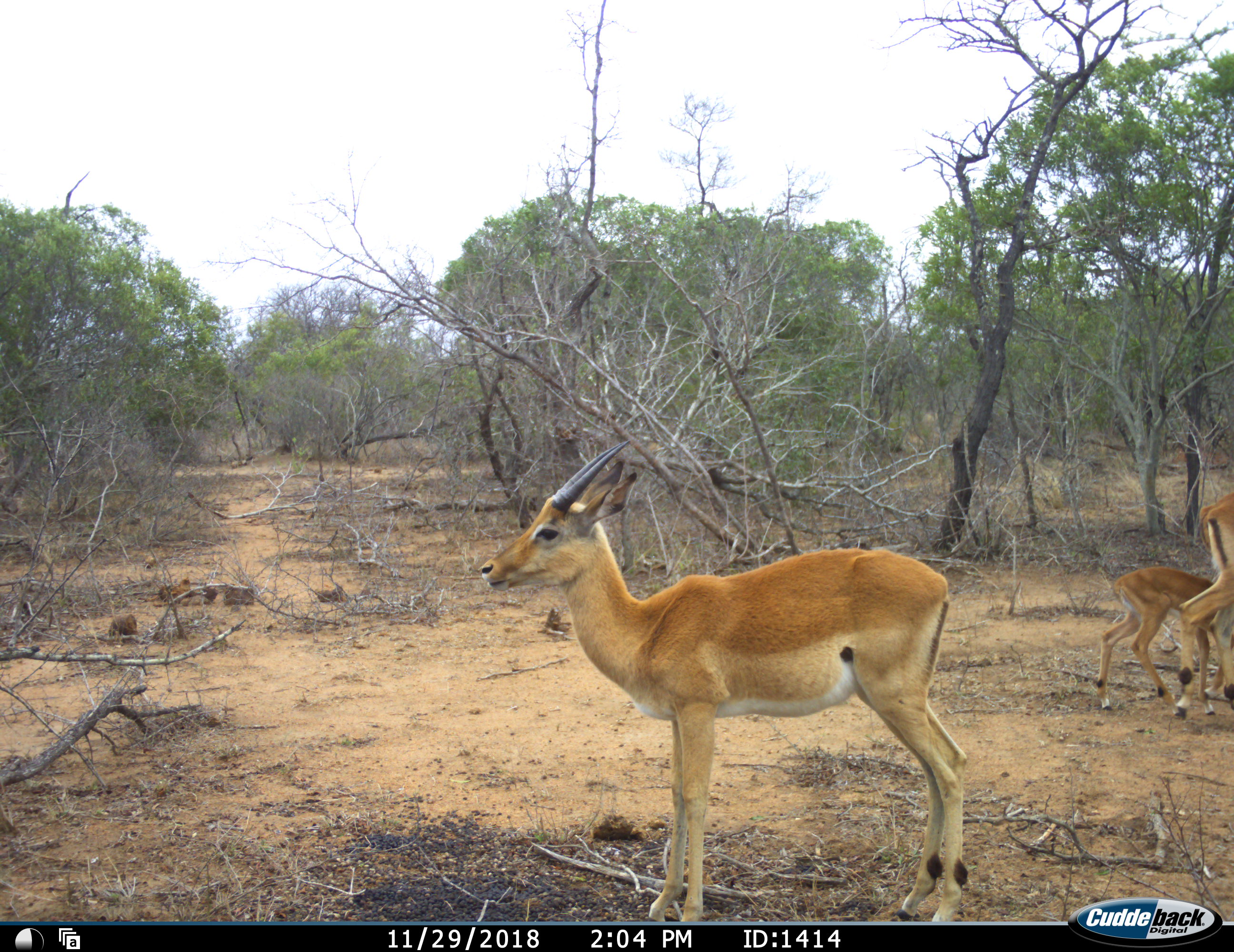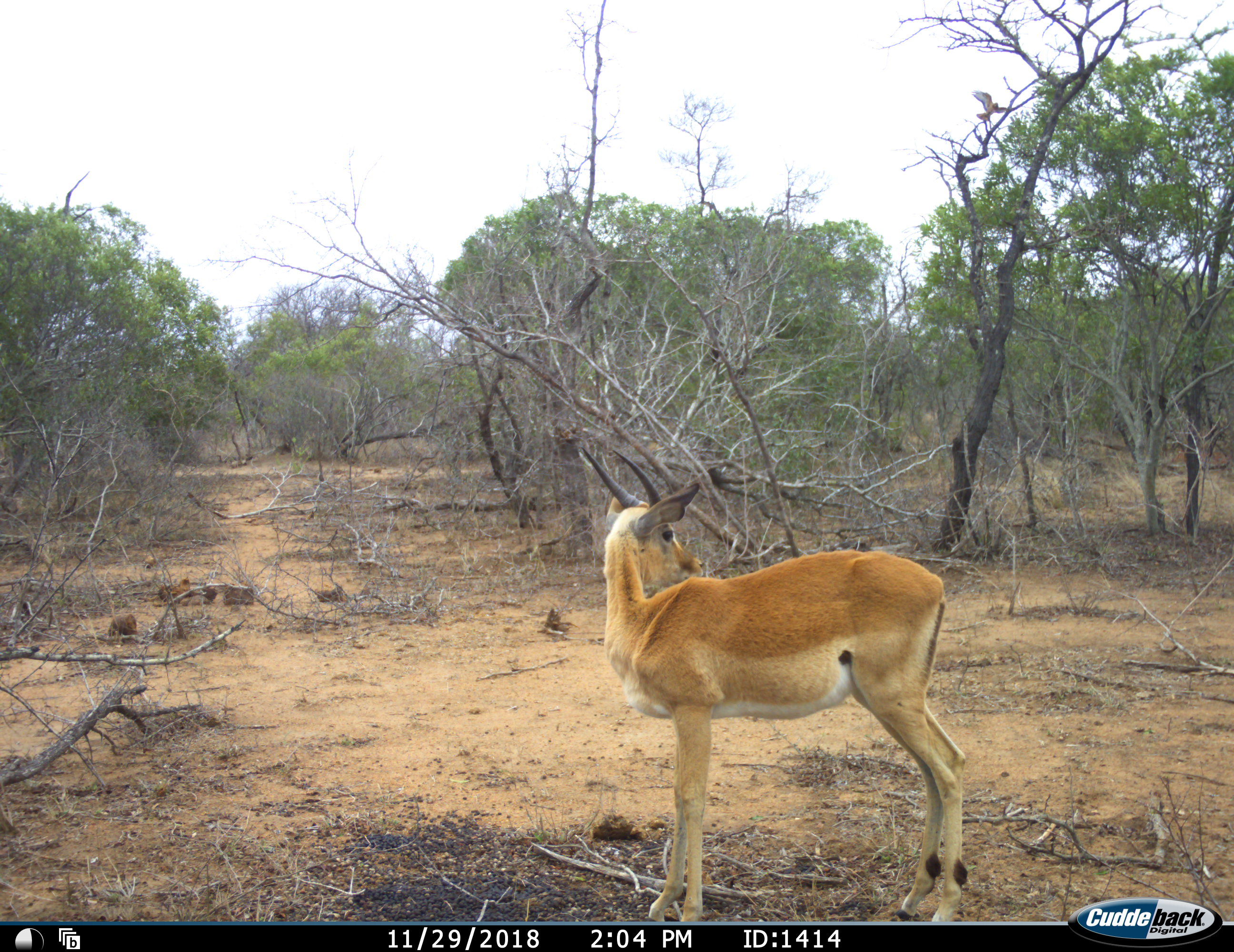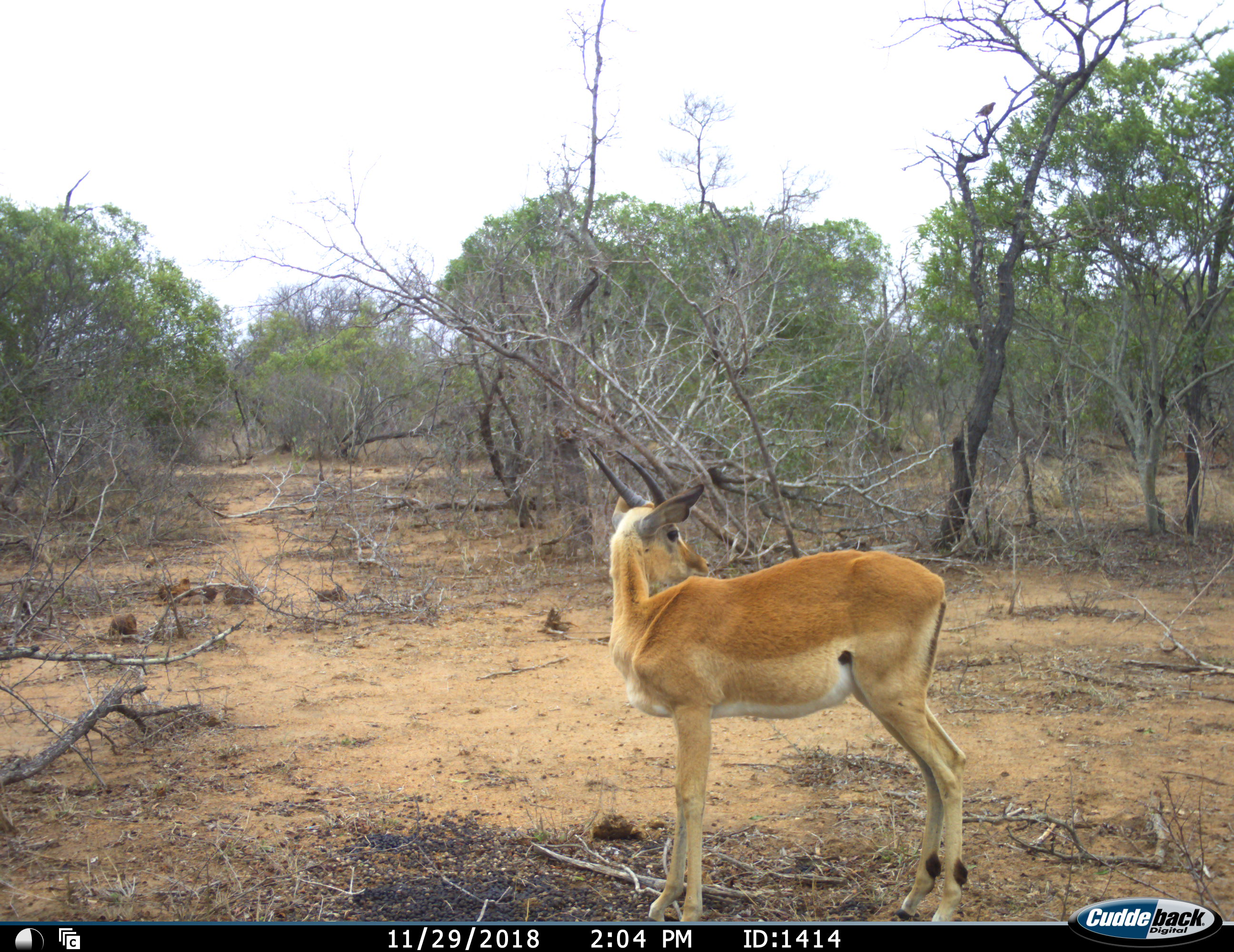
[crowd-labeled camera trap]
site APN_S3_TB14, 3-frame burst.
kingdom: Animalia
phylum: Chordata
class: Mammalia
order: Artiodactyla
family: Bovidae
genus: Aepyceros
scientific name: Aepyceros melampus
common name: impala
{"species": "impala (Aepyceros melampus)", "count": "3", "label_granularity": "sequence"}